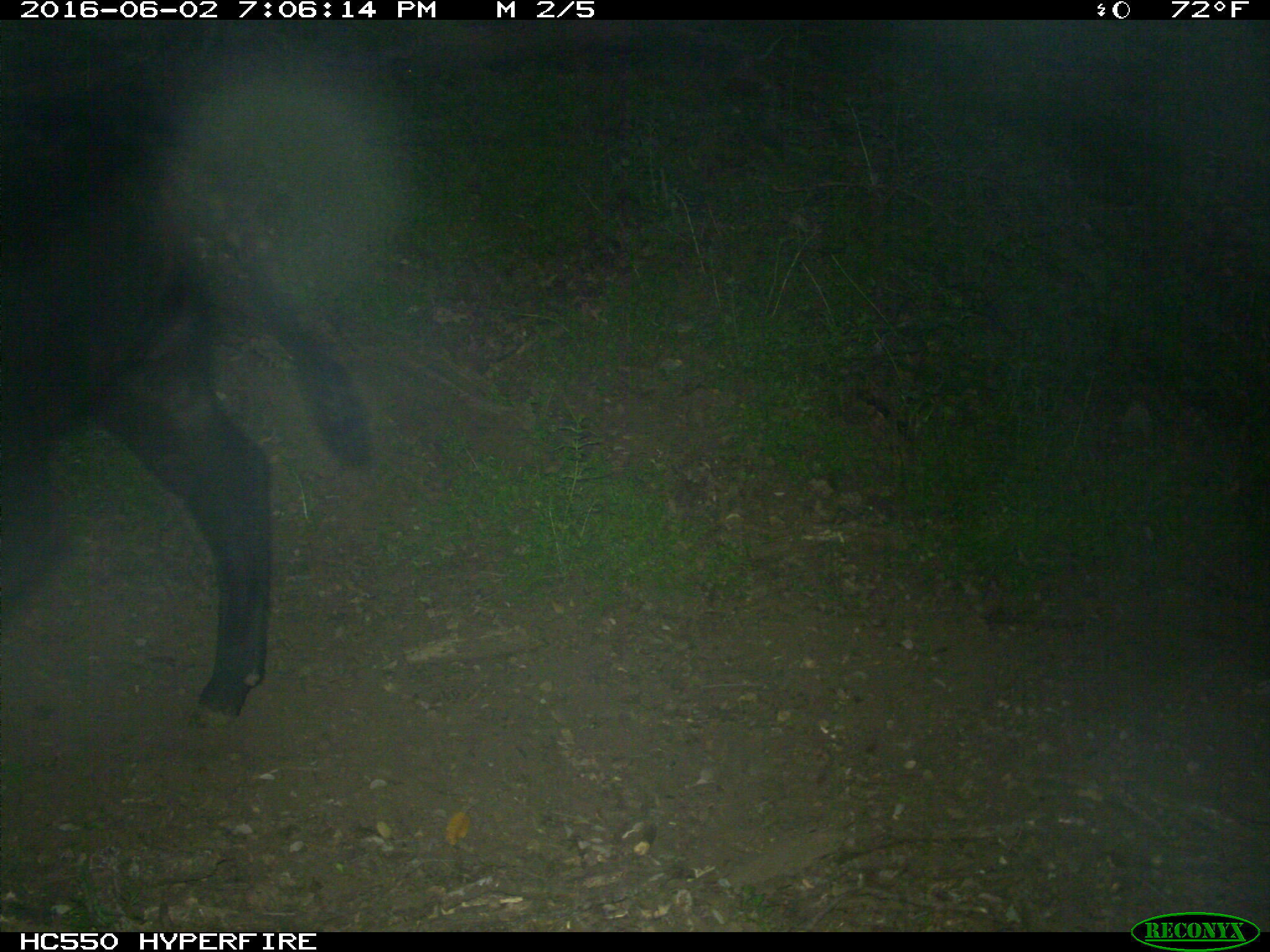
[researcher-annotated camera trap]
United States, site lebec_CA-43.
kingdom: Animalia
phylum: Chordata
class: Mammalia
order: Artiodactyla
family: Bovidae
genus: Bos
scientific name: Bos taurus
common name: domestic cow